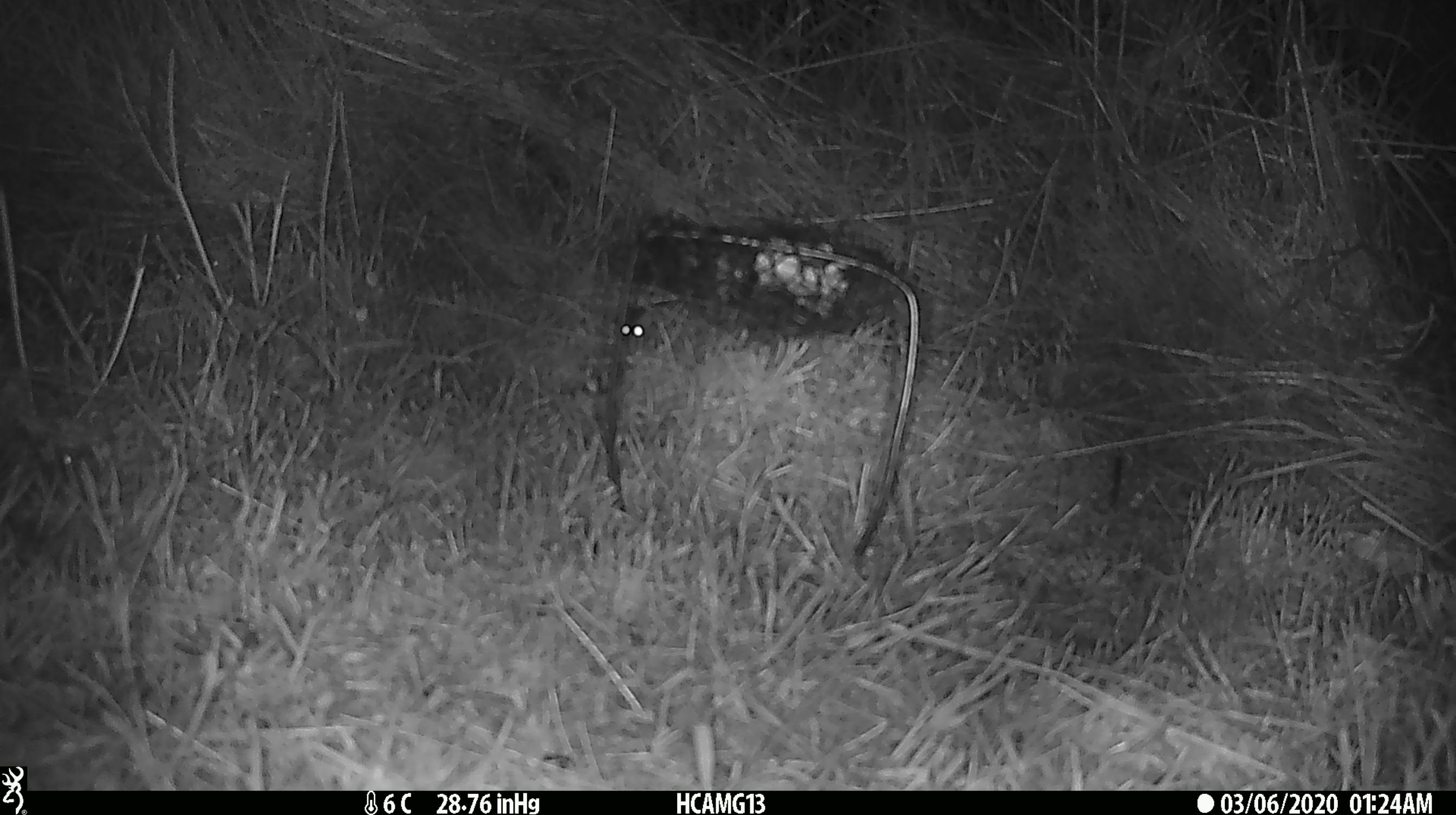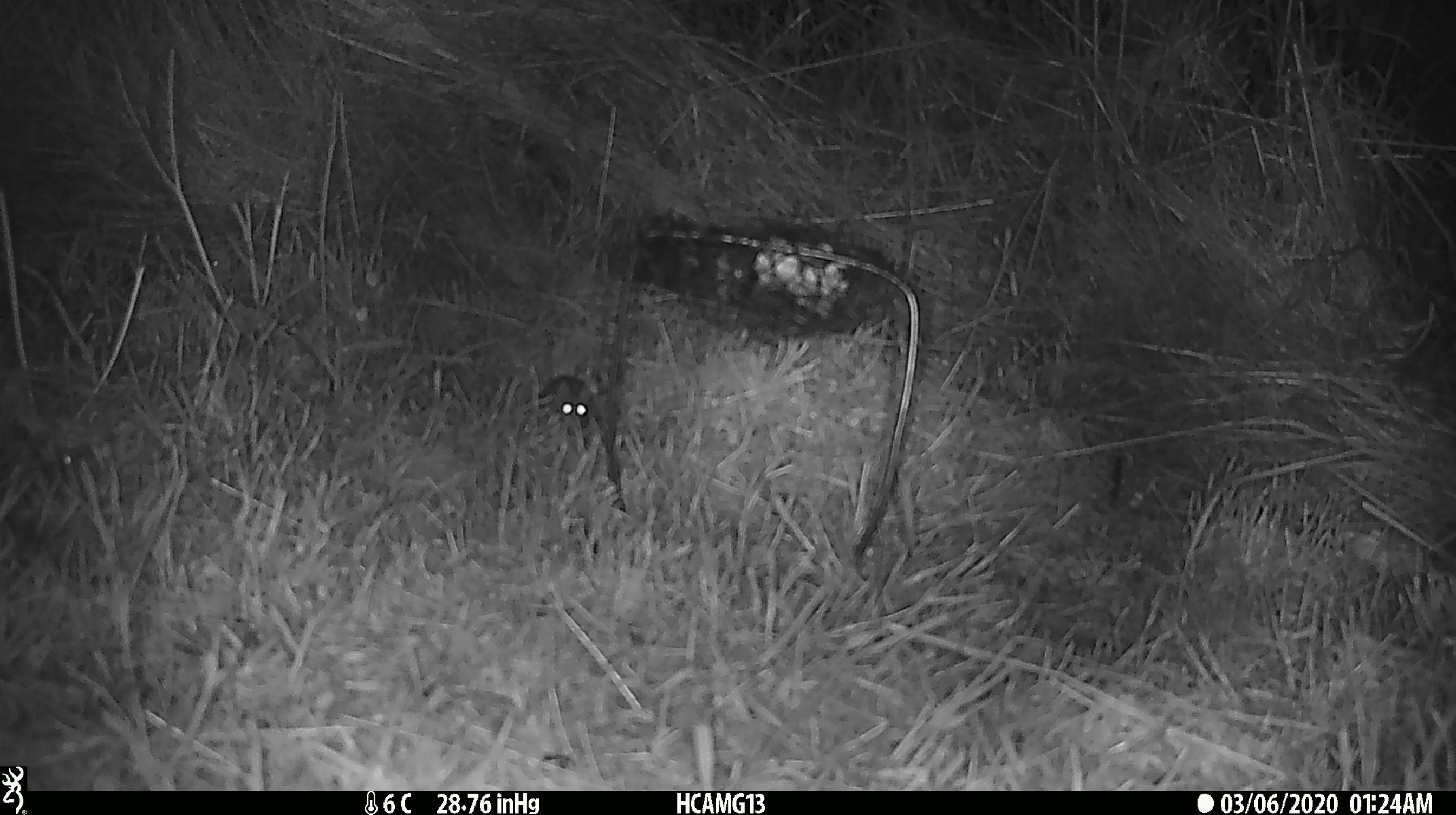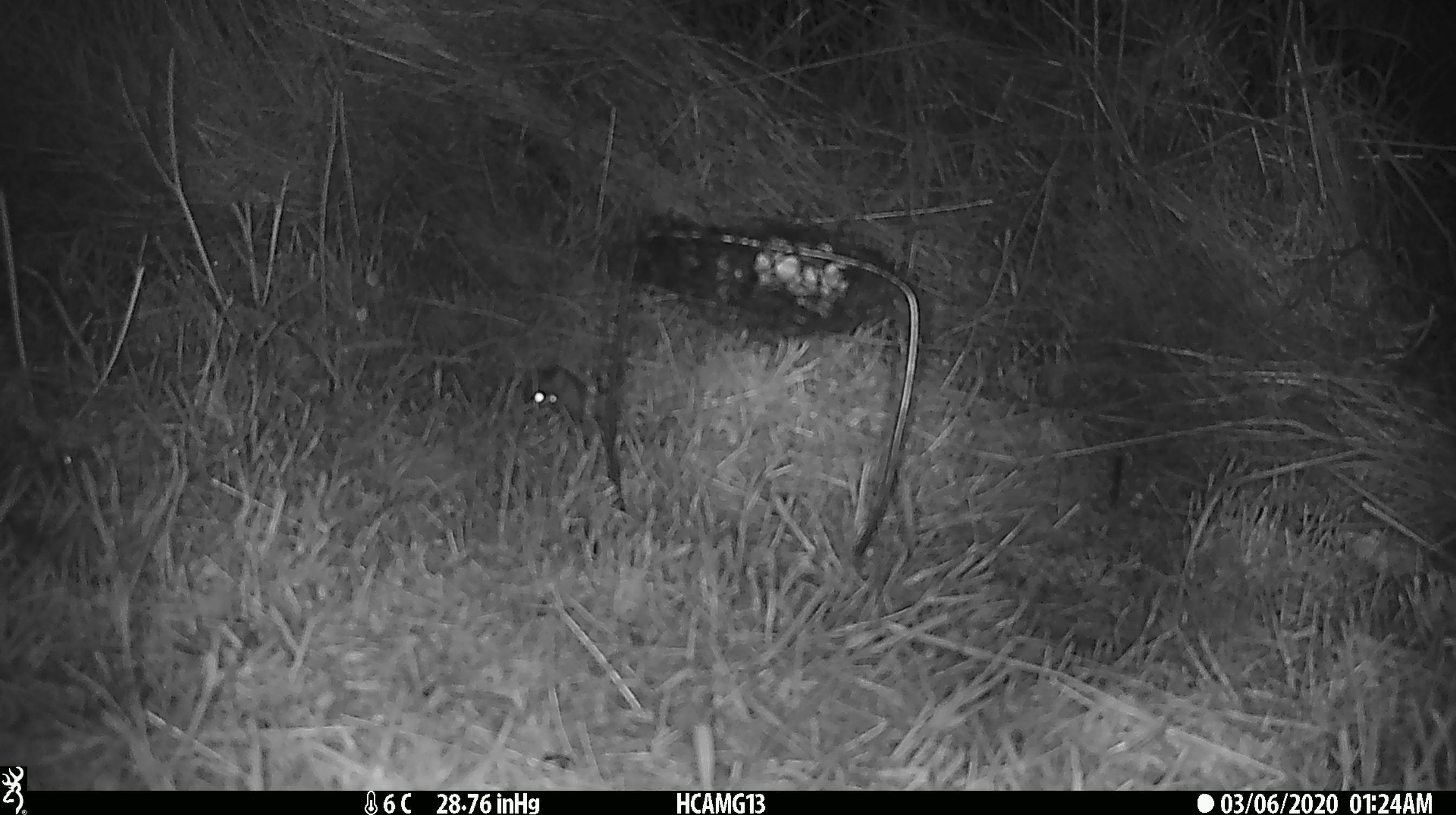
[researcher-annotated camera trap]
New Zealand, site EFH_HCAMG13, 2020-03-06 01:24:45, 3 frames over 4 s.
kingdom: Animalia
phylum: Chordata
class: Mammalia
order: Rodentia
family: Muridae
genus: Mus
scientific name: Mus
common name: mouse